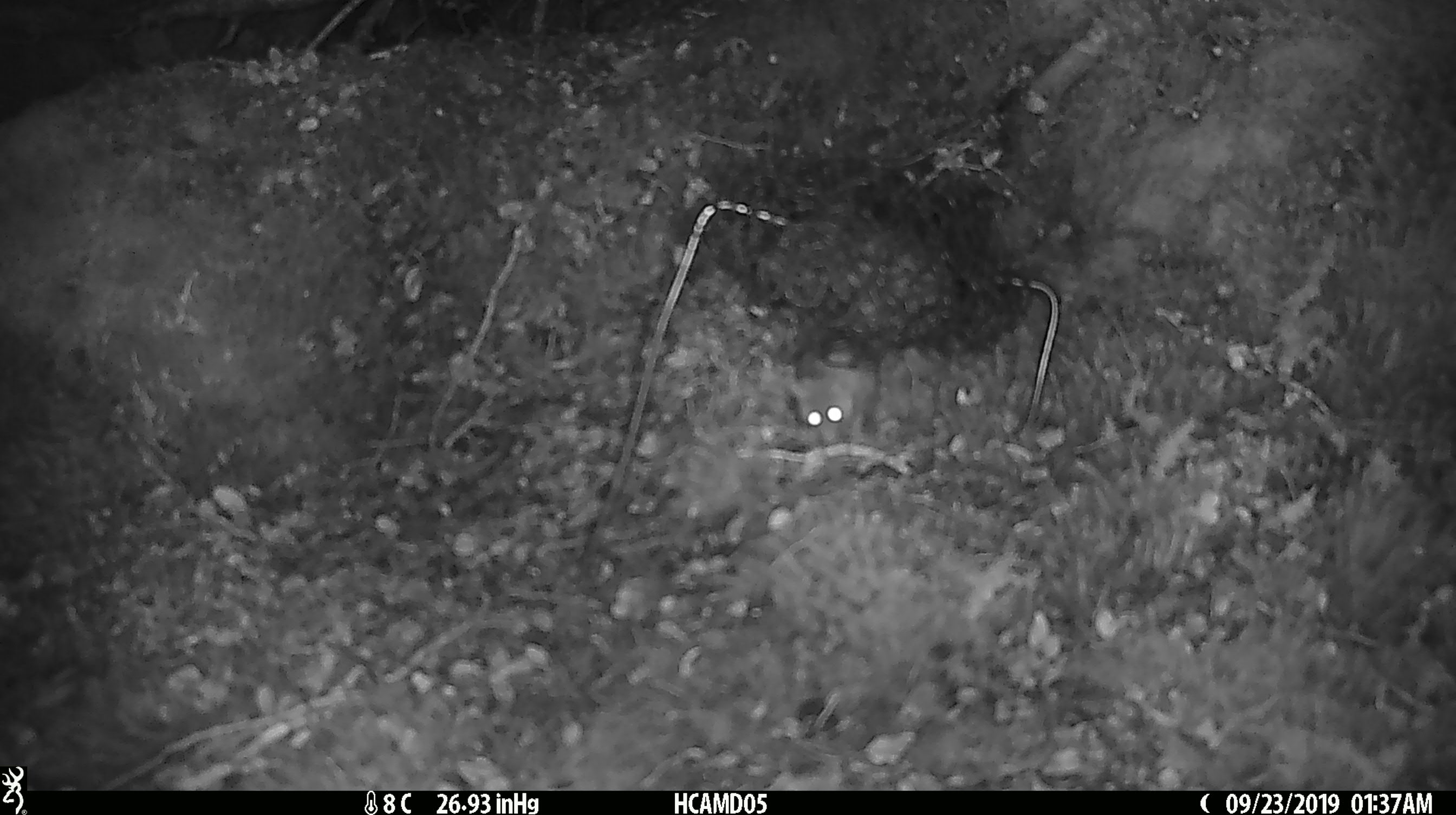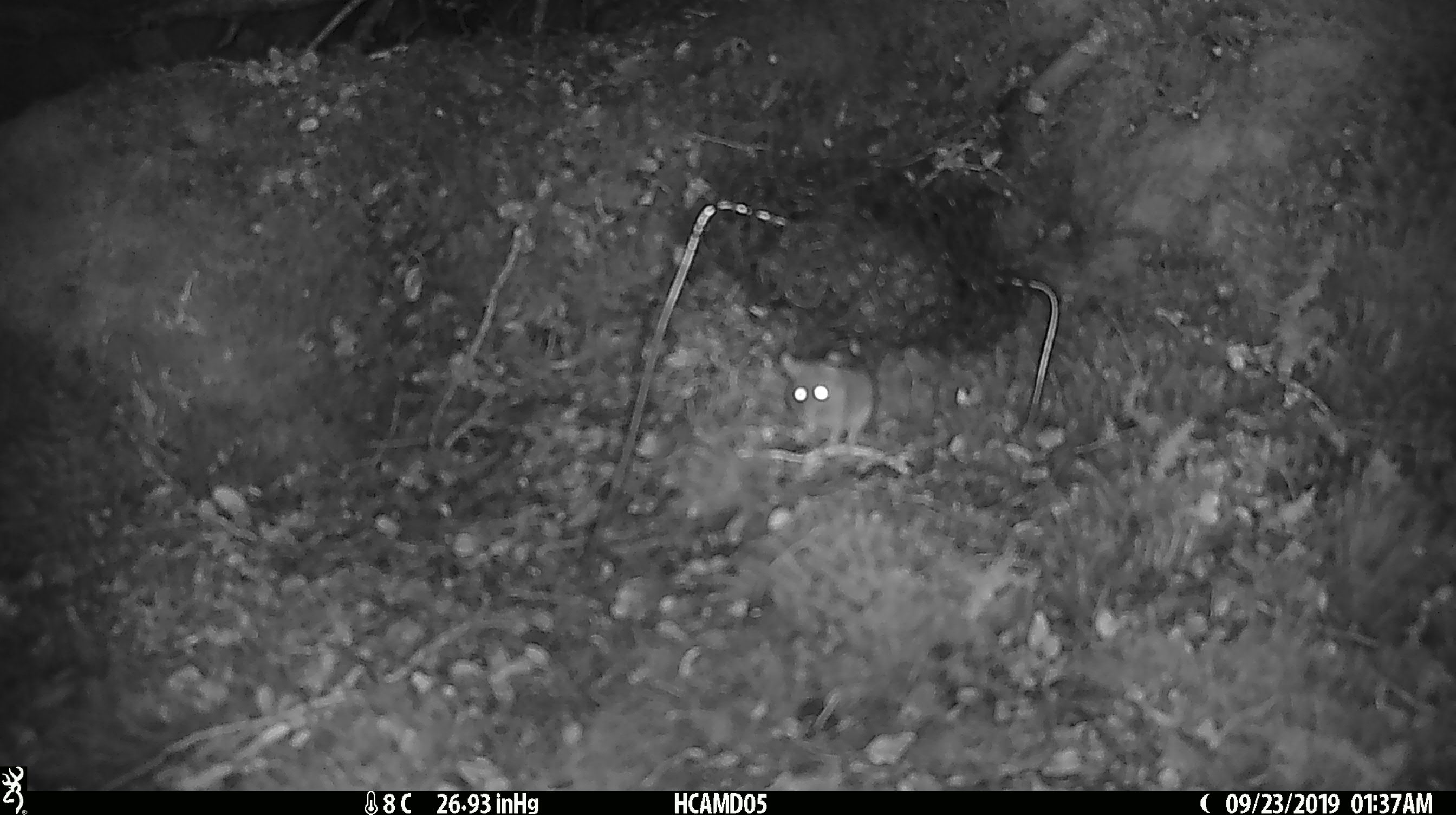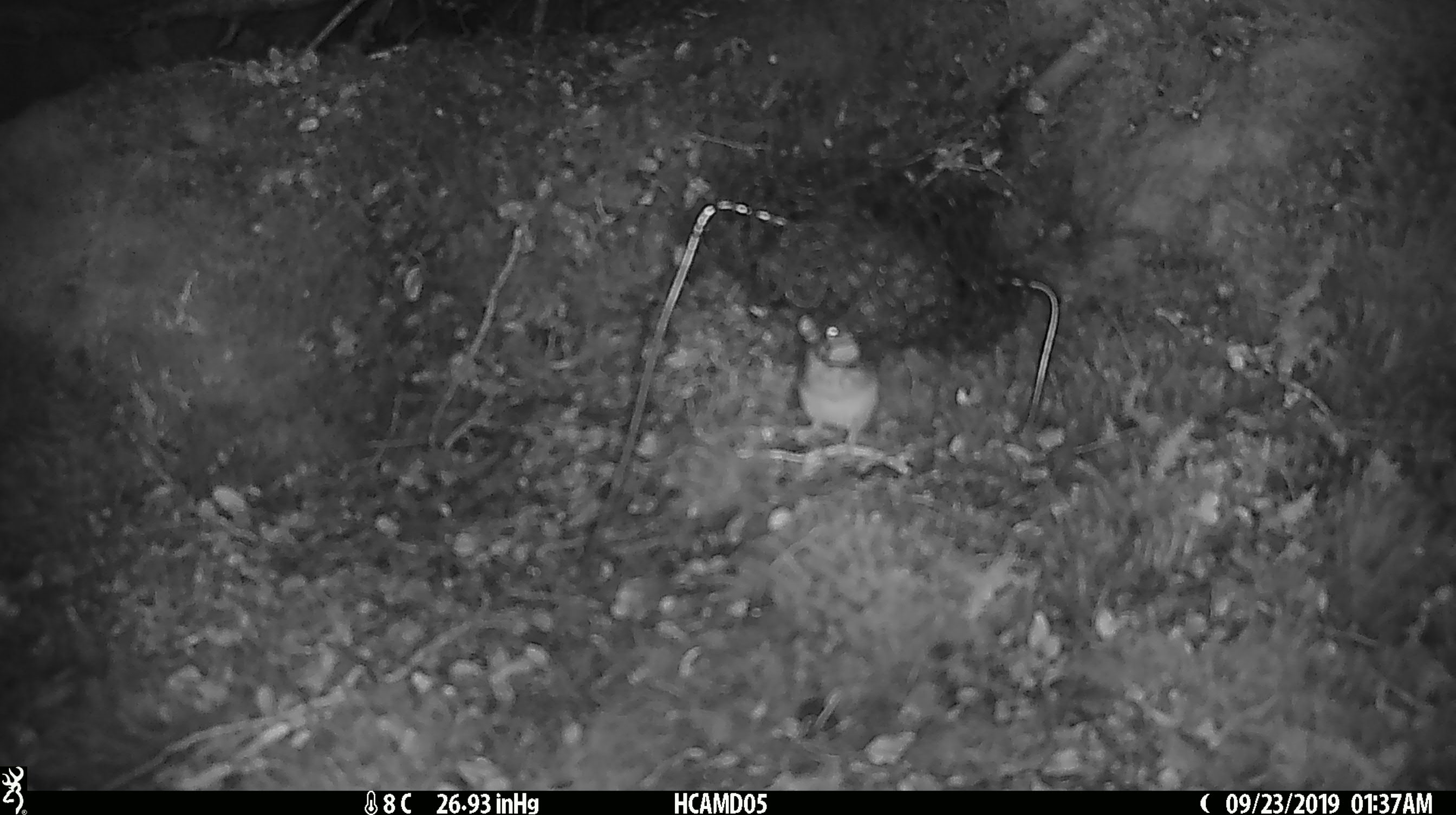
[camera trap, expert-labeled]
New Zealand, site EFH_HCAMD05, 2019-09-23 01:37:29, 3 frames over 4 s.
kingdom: Animalia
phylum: Chordata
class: Mammalia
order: Rodentia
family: Muridae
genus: Mus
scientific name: Mus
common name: mouse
Mouse (Mus).